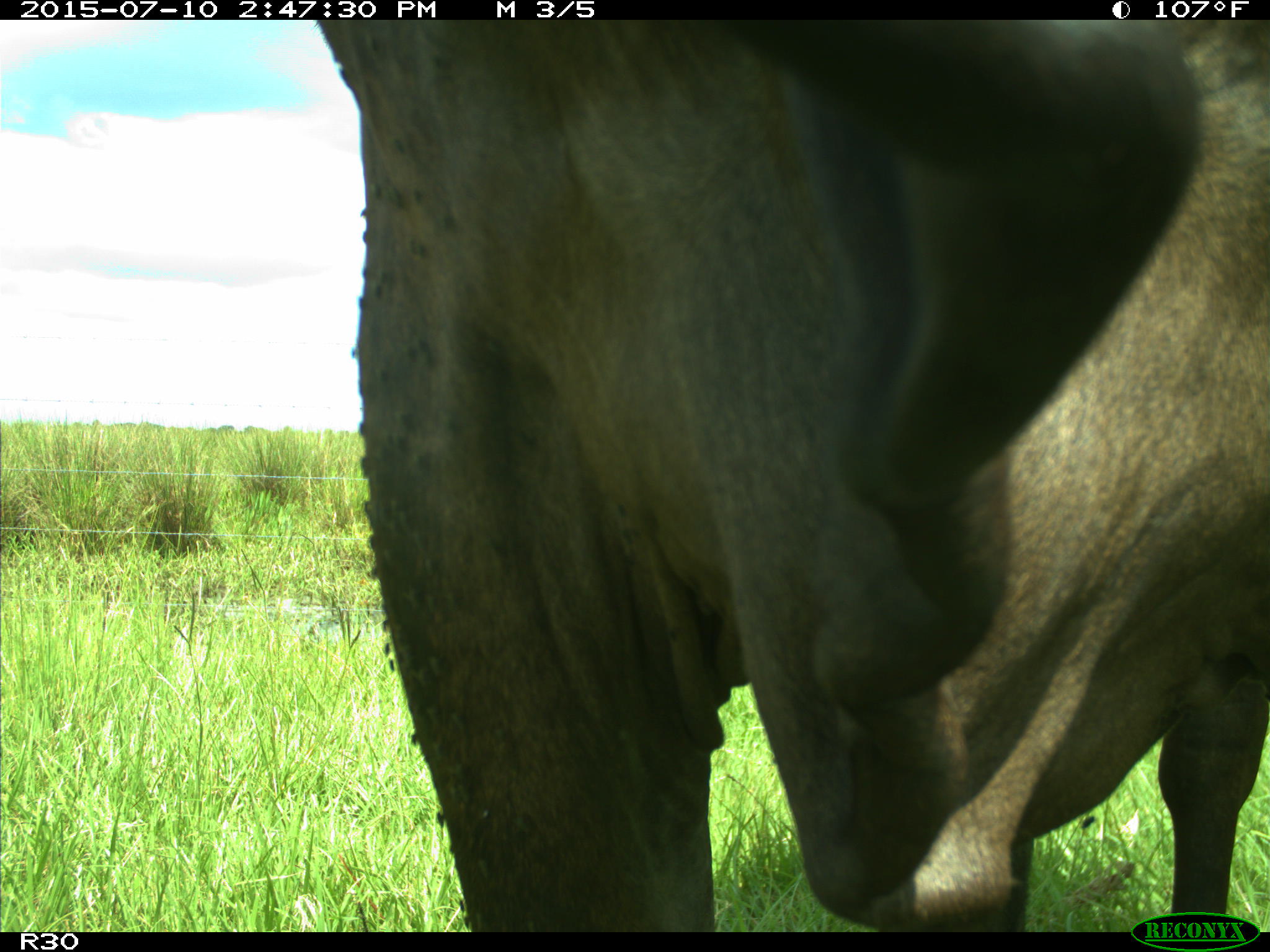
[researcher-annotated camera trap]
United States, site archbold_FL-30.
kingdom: Animalia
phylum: Chordata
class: Mammalia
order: Artiodactyla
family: Bovidae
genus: Bos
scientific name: Bos taurus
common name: domestic cow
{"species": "Bos taurus (domestic cow)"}